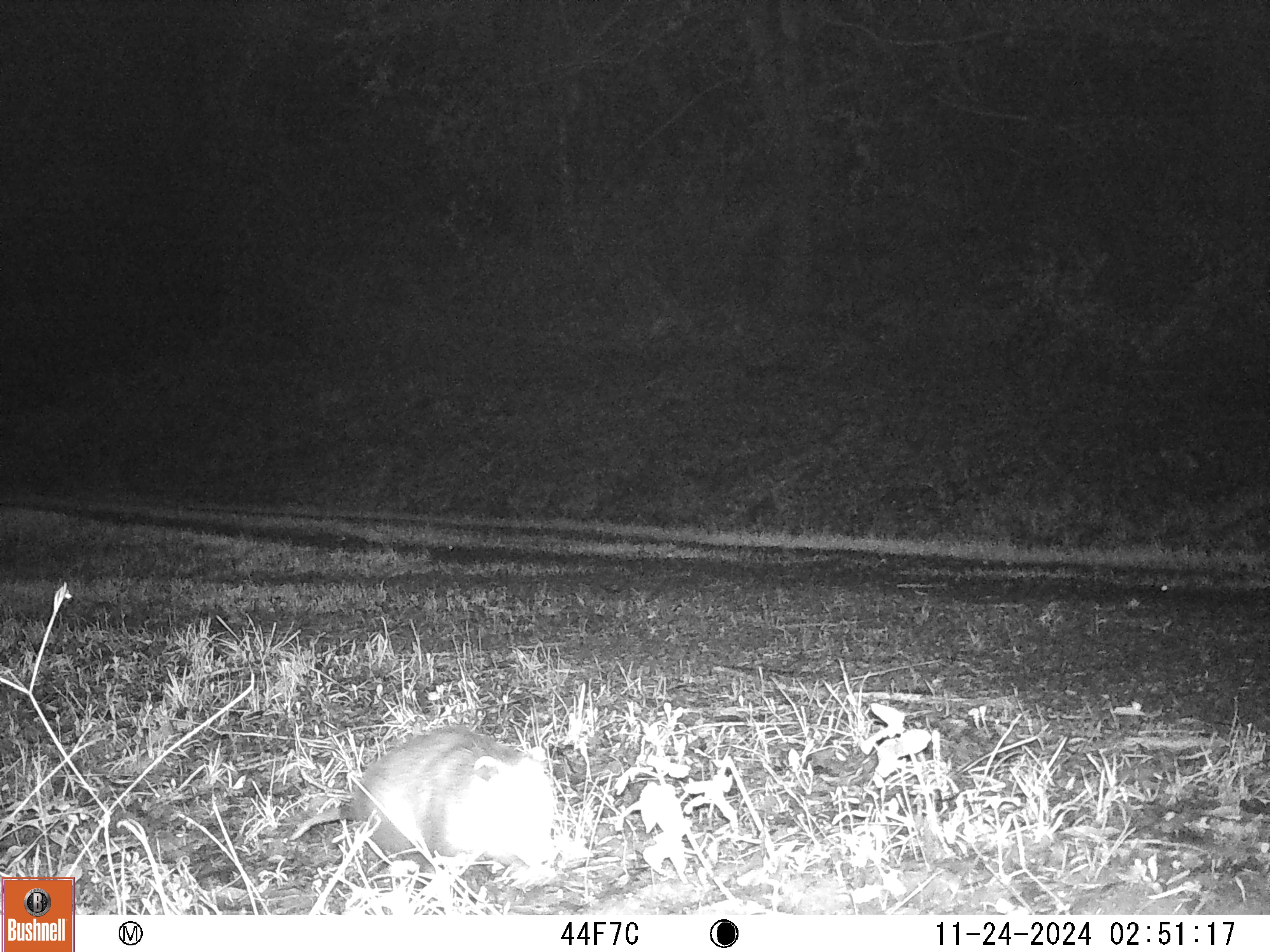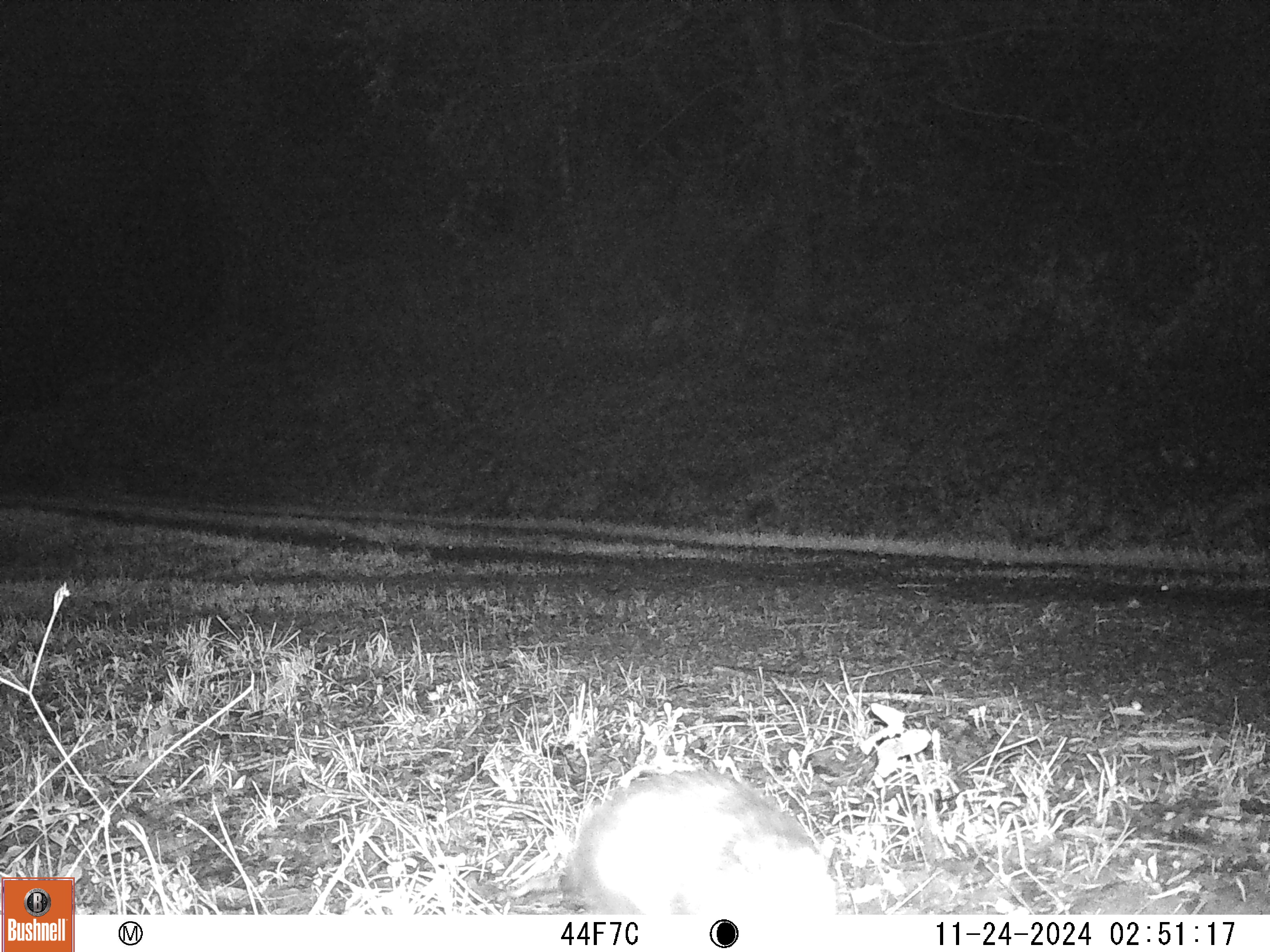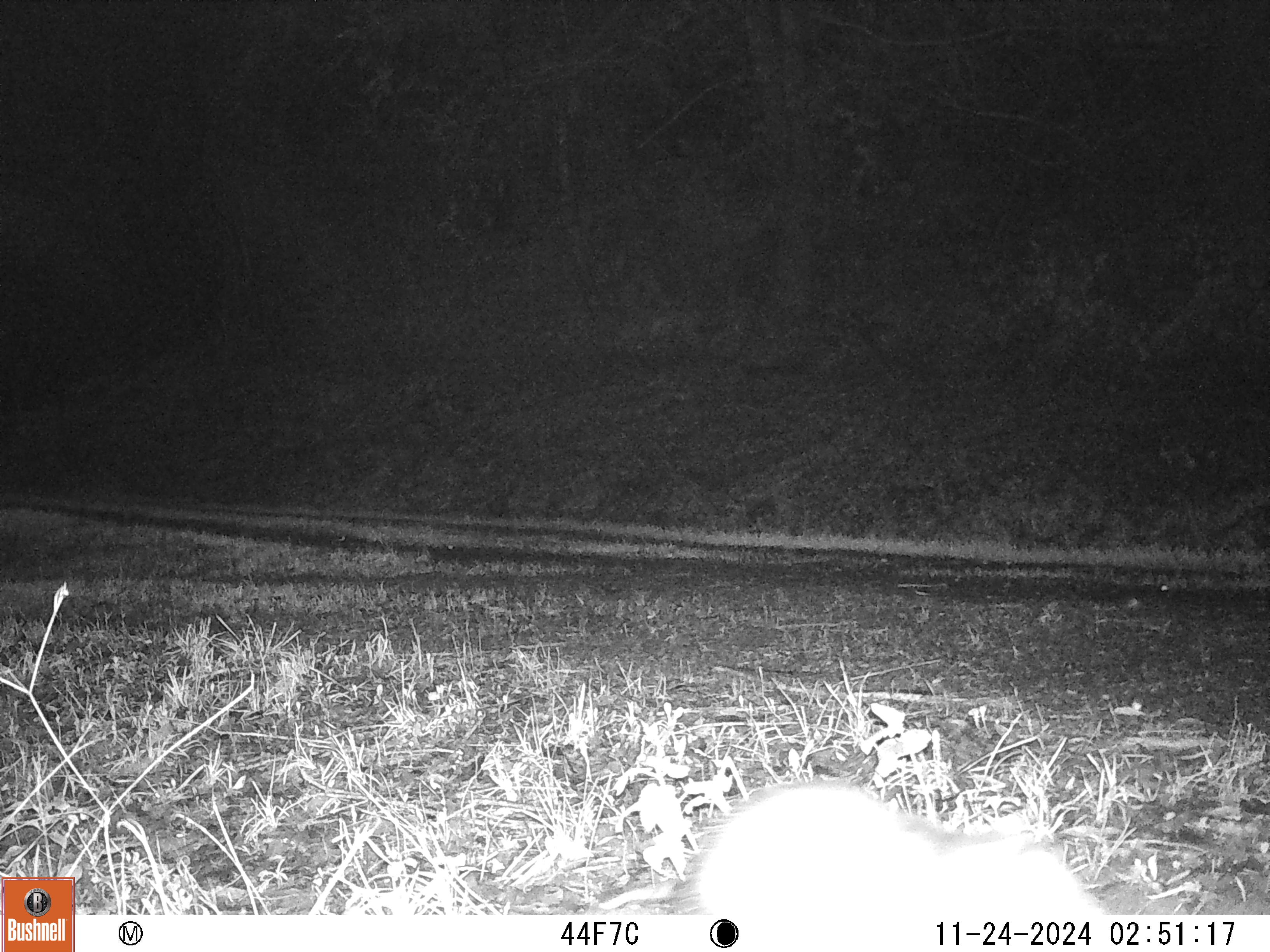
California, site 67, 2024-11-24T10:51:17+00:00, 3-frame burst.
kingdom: Animalia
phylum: Chordata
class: Mammalia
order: Didelphimorphia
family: Didelphidae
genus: Didelphis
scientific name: Didelphis virginiana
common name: virginia opossum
Virginia opossum (Didelphis virginiana).